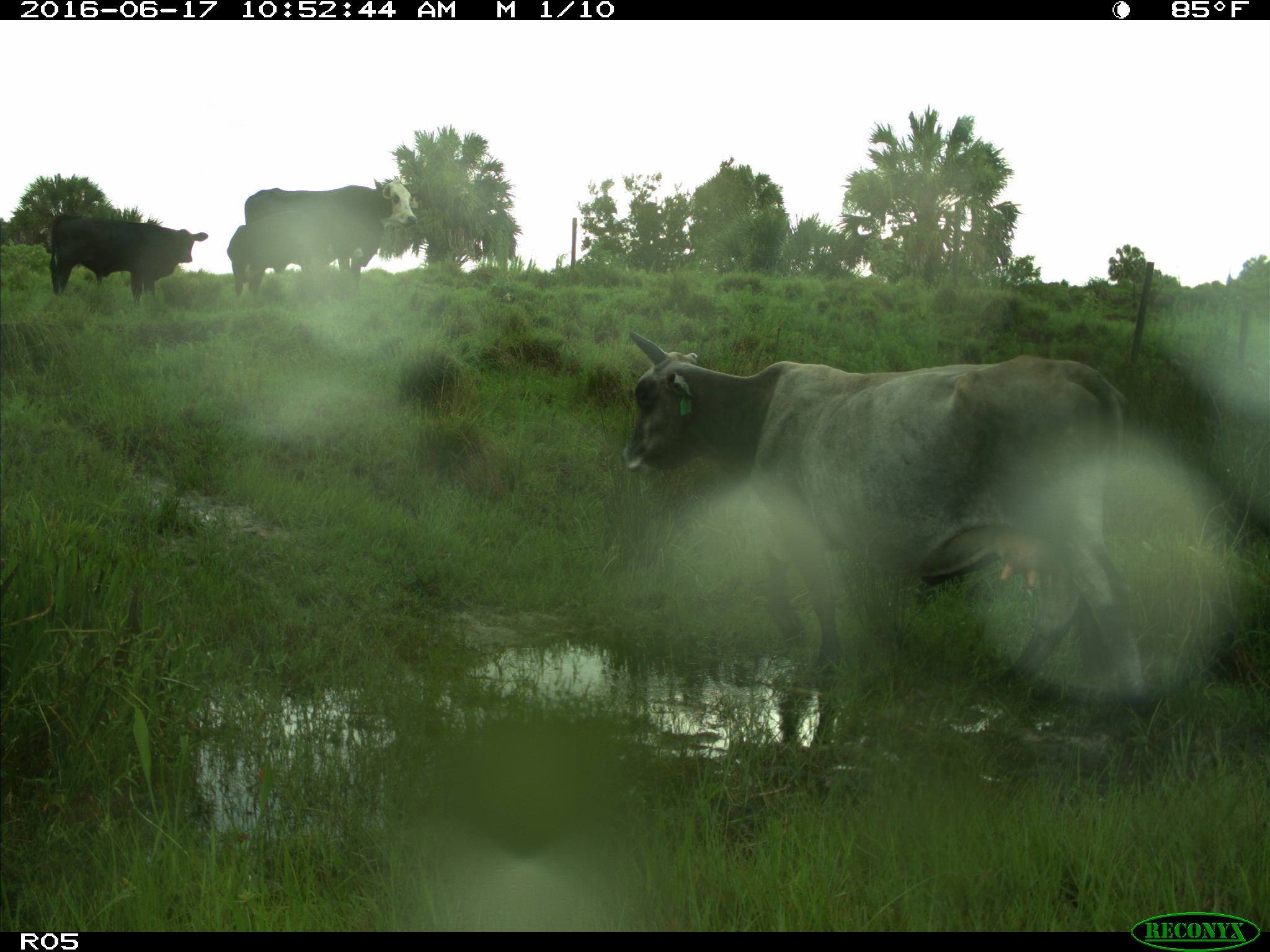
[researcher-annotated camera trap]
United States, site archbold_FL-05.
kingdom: Animalia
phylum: Chordata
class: Mammalia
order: Artiodactyla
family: Bovidae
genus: Bos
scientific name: Bos taurus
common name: domestic cow